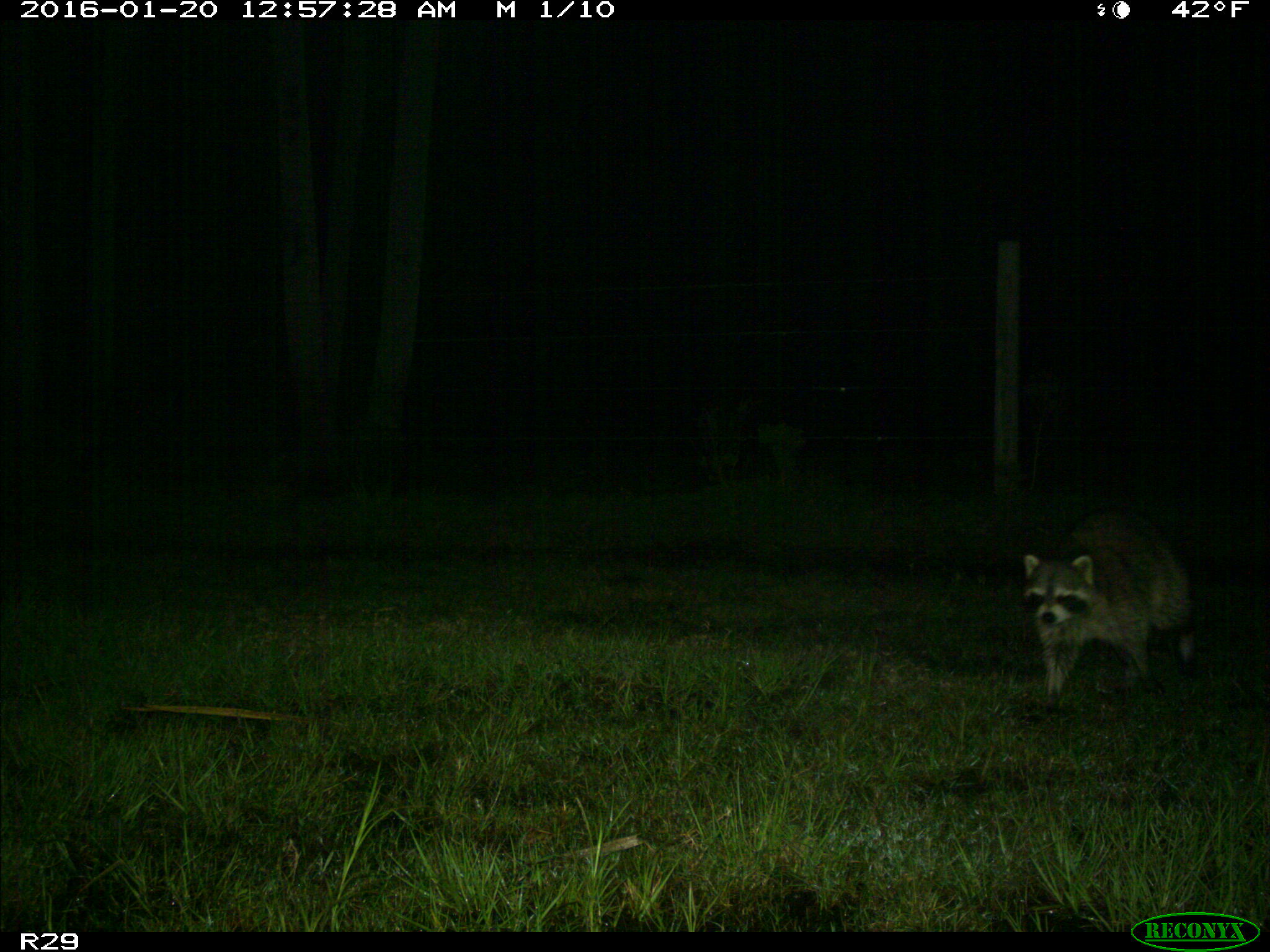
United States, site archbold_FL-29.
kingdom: Animalia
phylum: Chordata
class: Mammalia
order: Carnivora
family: Procyonidae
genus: Procyon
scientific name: Procyon lotor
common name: common raccoon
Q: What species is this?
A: Procyon lotor (common raccoon).